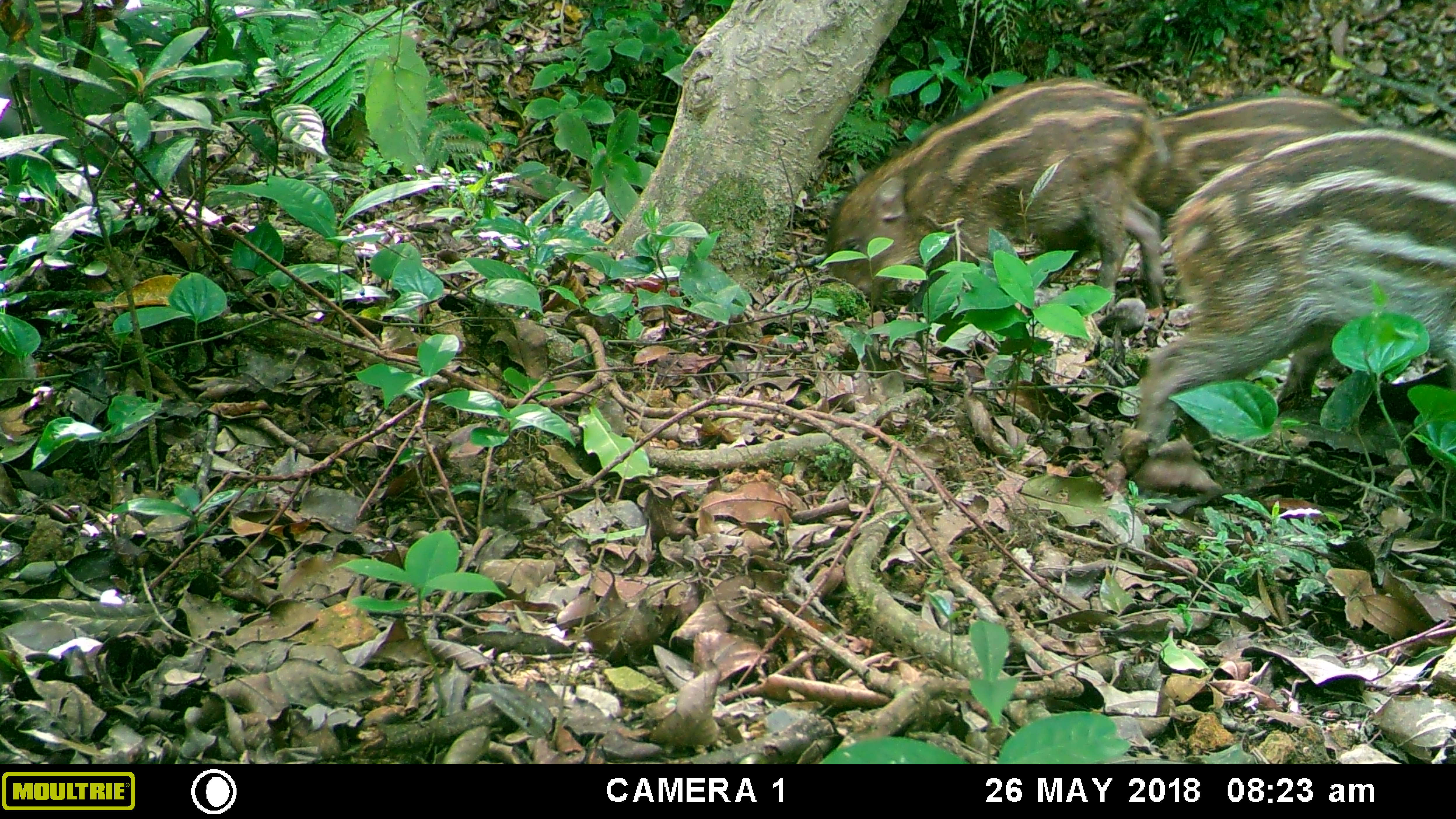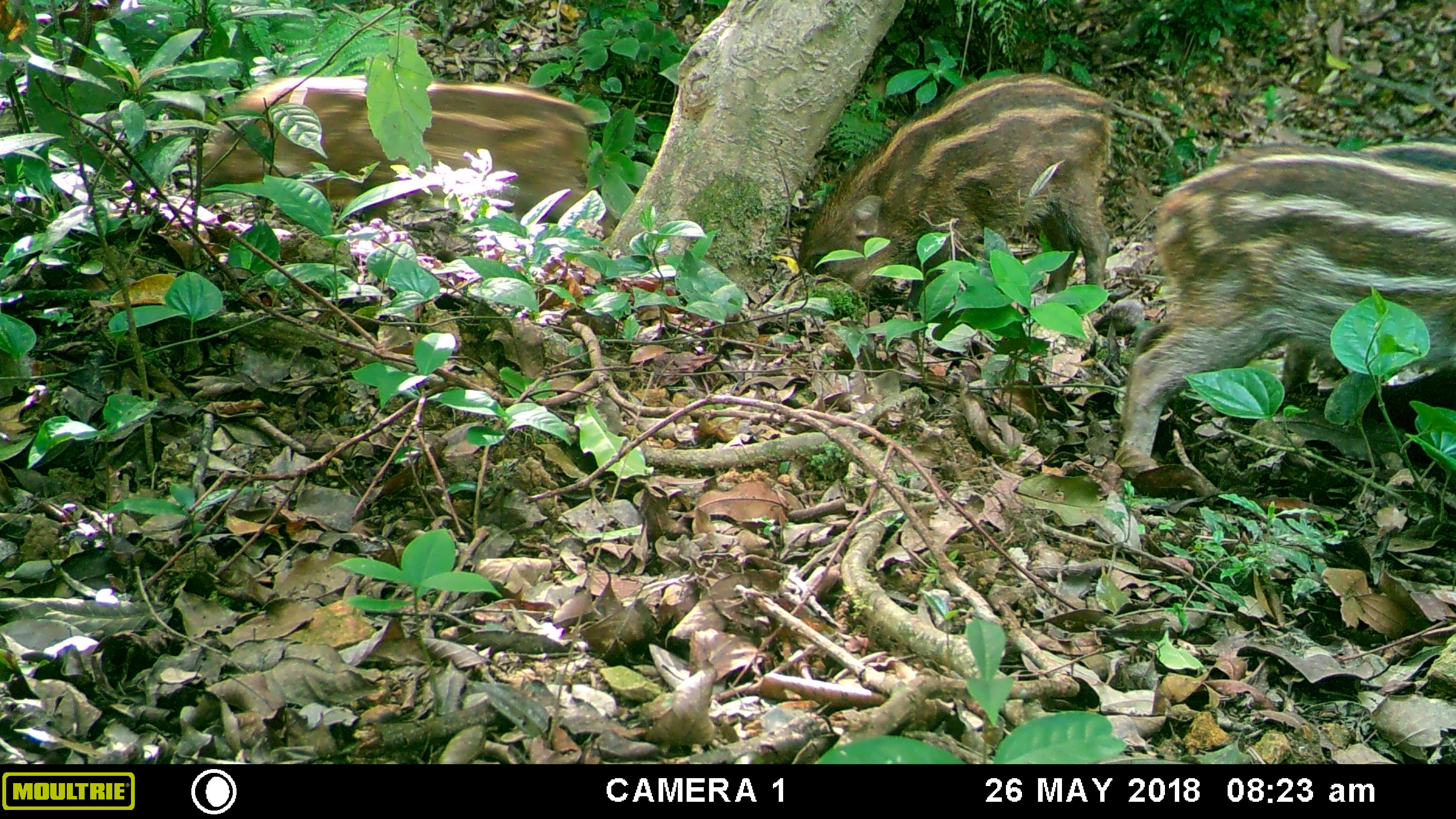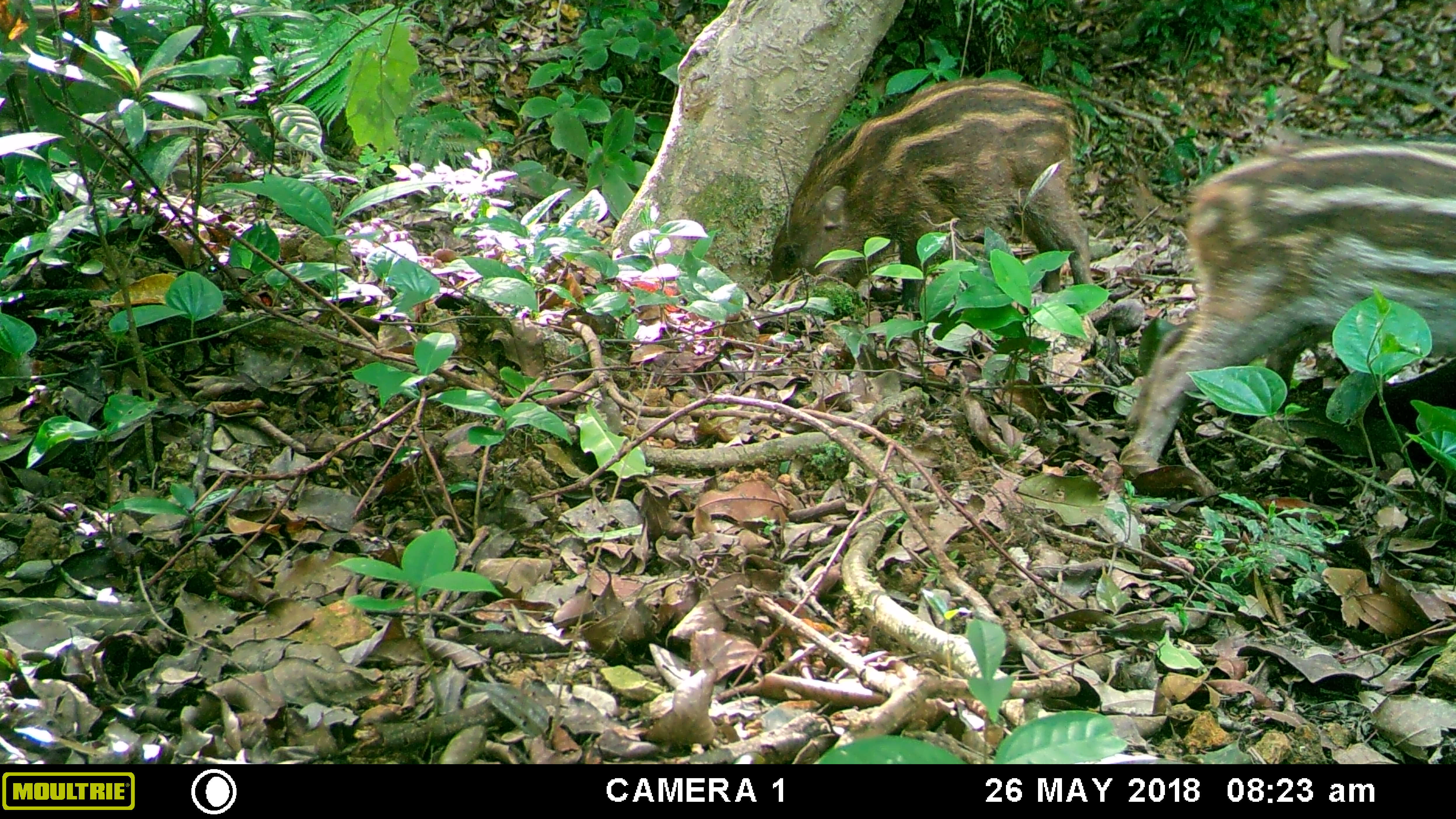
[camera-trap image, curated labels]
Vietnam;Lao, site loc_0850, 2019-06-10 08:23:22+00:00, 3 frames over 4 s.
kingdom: Animalia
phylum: Chordata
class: Mammalia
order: Artiodactyla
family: Suidae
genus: Sus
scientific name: Sus scrofa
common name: eurasian wild pig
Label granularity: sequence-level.